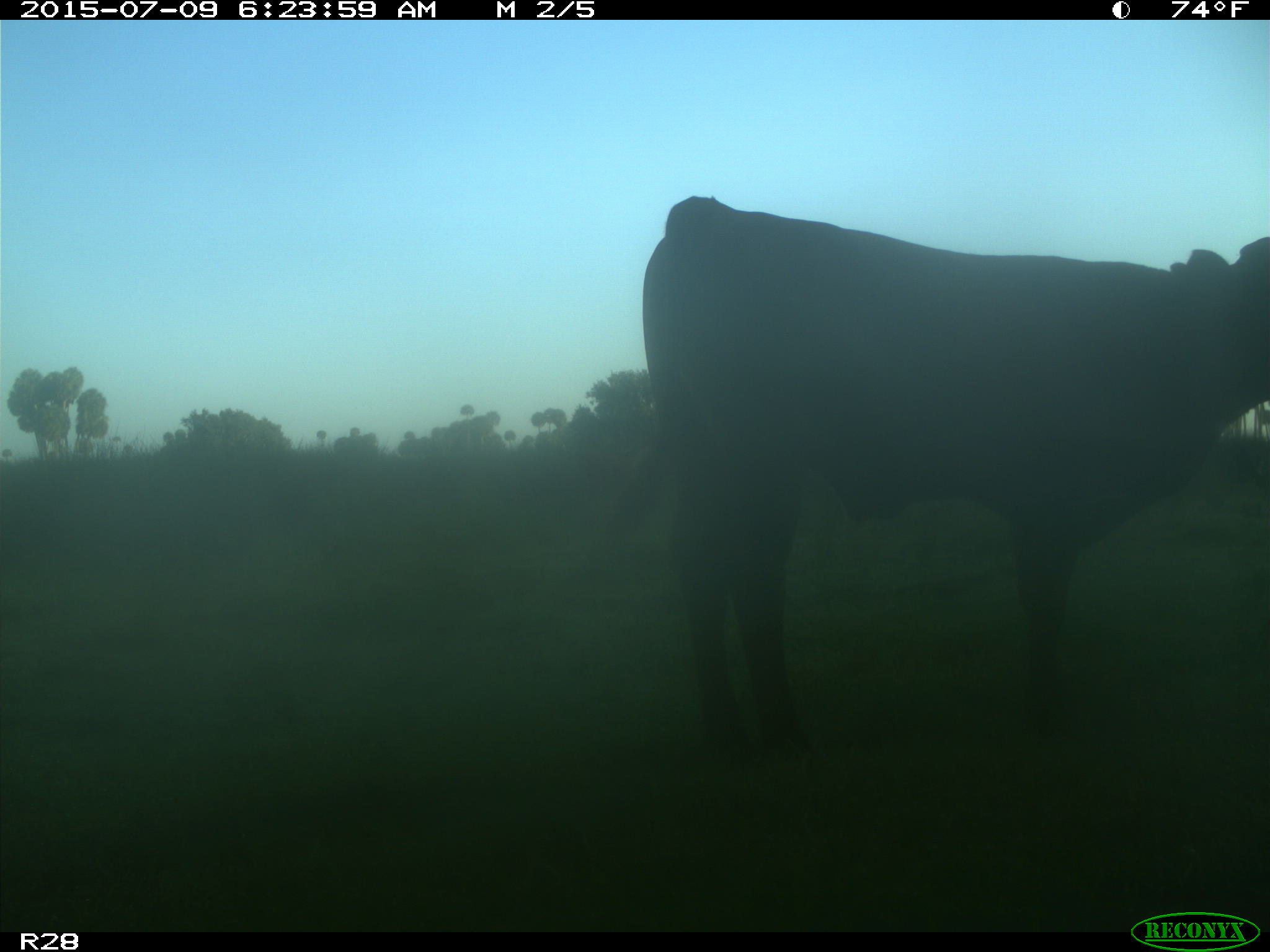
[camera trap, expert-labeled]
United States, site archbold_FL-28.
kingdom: Animalia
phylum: Chordata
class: Mammalia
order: Artiodactyla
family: Bovidae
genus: Bos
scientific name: Bos taurus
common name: domestic cow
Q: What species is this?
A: Bos taurus (domestic cow).